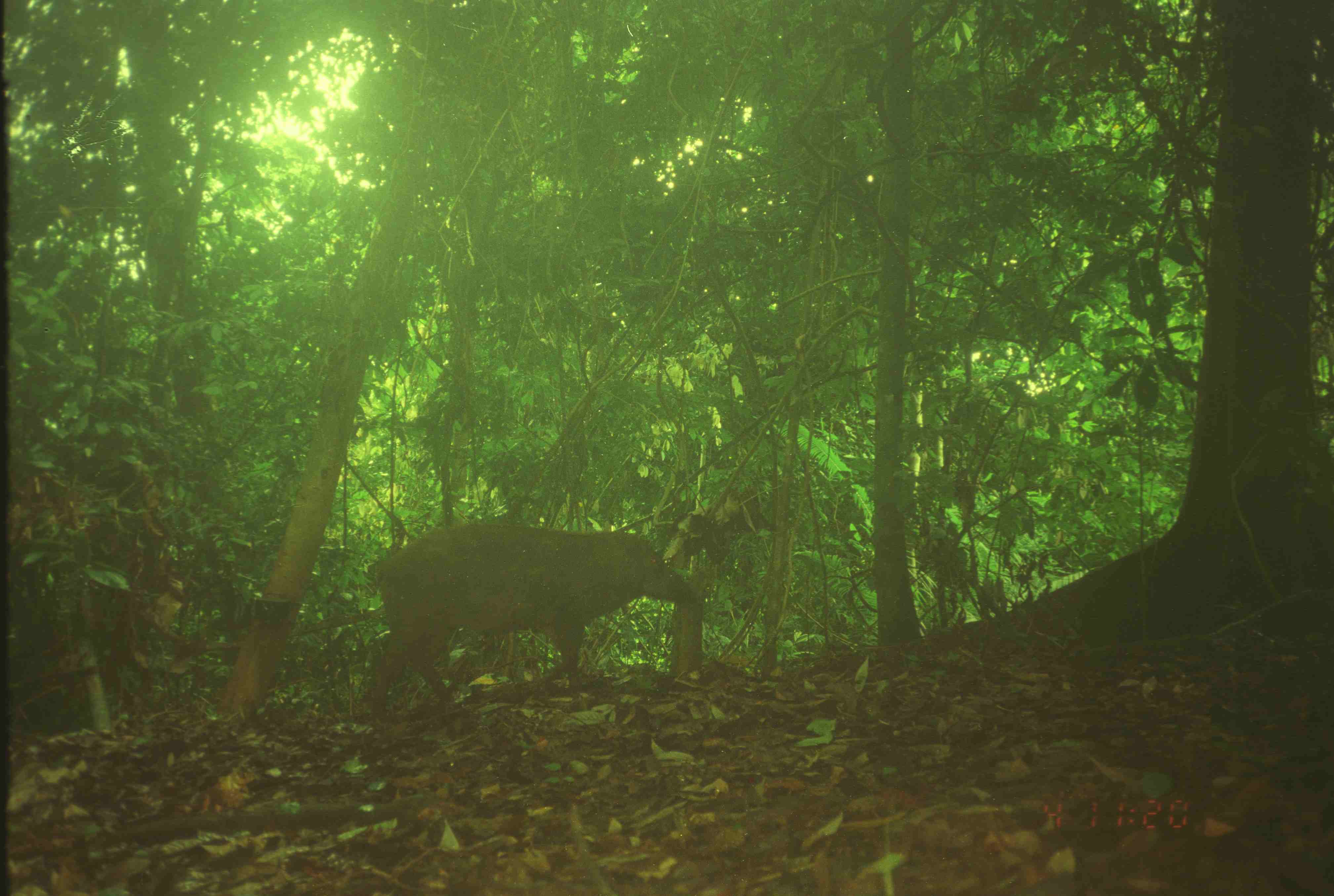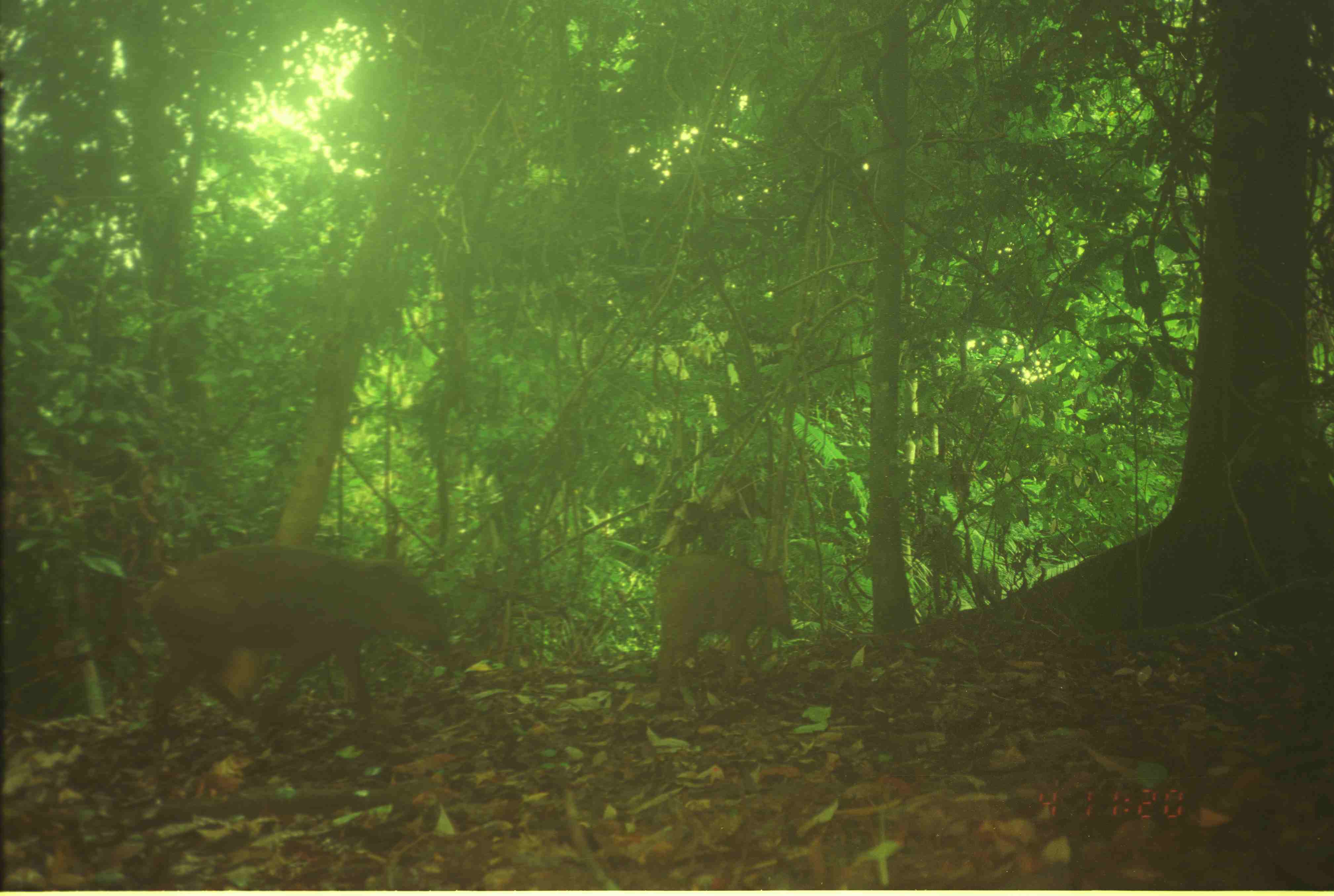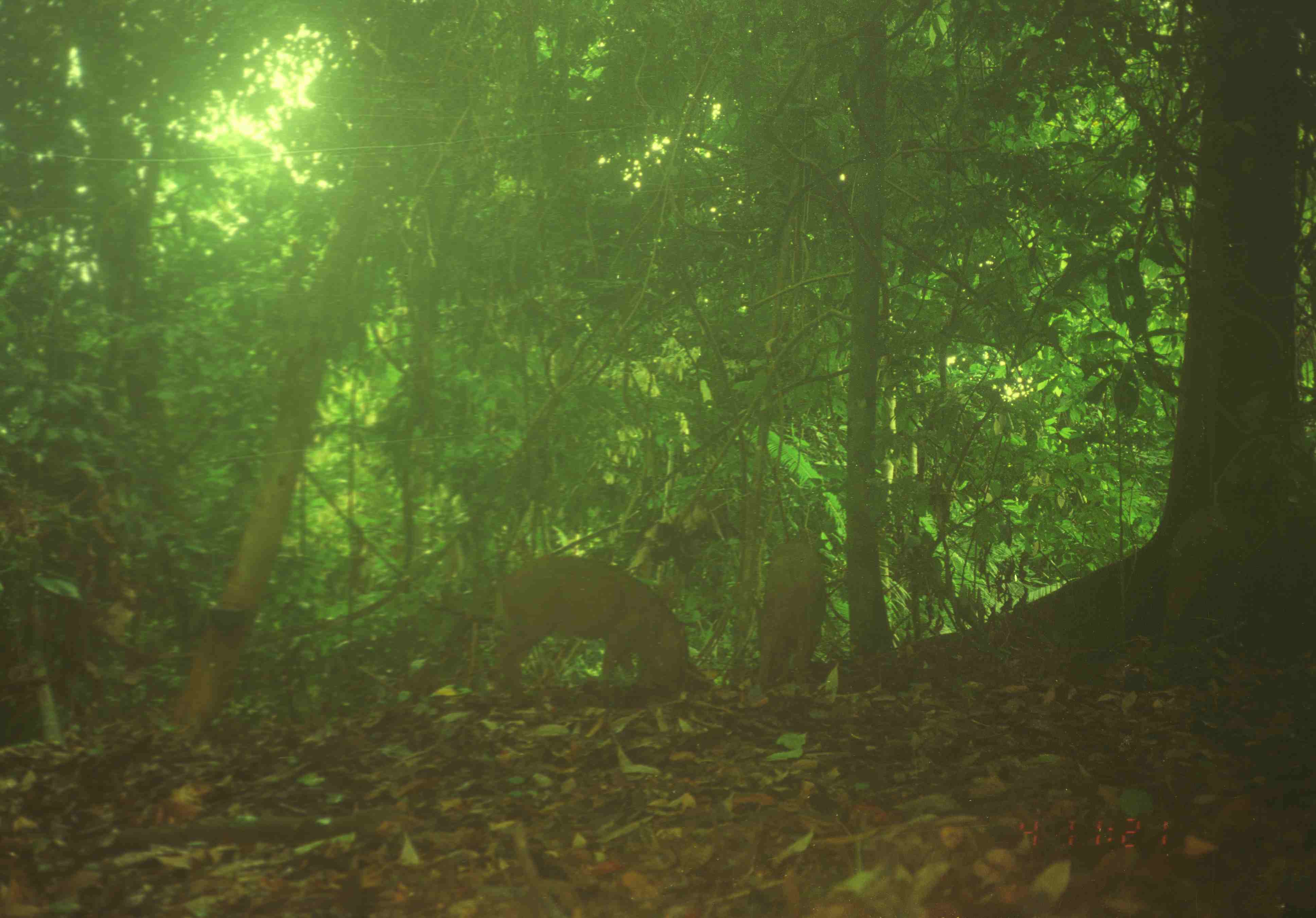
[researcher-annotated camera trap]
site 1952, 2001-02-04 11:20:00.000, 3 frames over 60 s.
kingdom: Animalia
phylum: Chordata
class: Mammalia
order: Artiodactyla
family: Suidae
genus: Sus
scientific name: Sus scrofa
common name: wild boar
Sus scrofa (wild boar), count 1.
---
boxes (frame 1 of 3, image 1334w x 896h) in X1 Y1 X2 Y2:
sus scrofa: 367 524 702 724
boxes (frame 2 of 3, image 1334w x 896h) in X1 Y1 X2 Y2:
sus scrofa: 150 541 447 749; 656 554 800 705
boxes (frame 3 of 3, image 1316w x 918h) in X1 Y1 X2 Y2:
sus scrofa: 496 554 689 698; 758 544 828 689